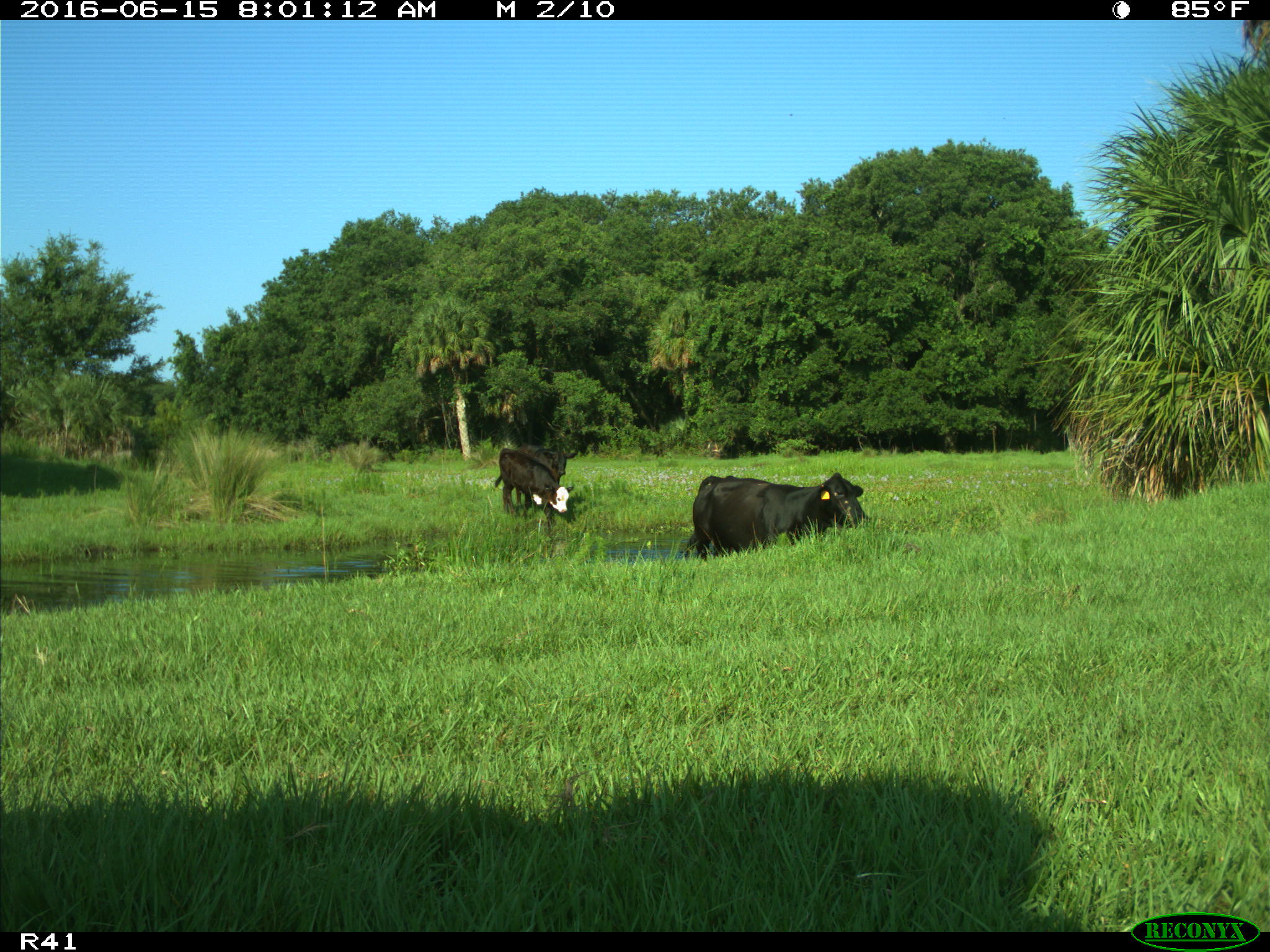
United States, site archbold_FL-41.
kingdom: Animalia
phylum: Chordata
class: Mammalia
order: Artiodactyla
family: Bovidae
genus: Bos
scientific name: Bos taurus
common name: domestic cow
Bos taurus (domestic cow).